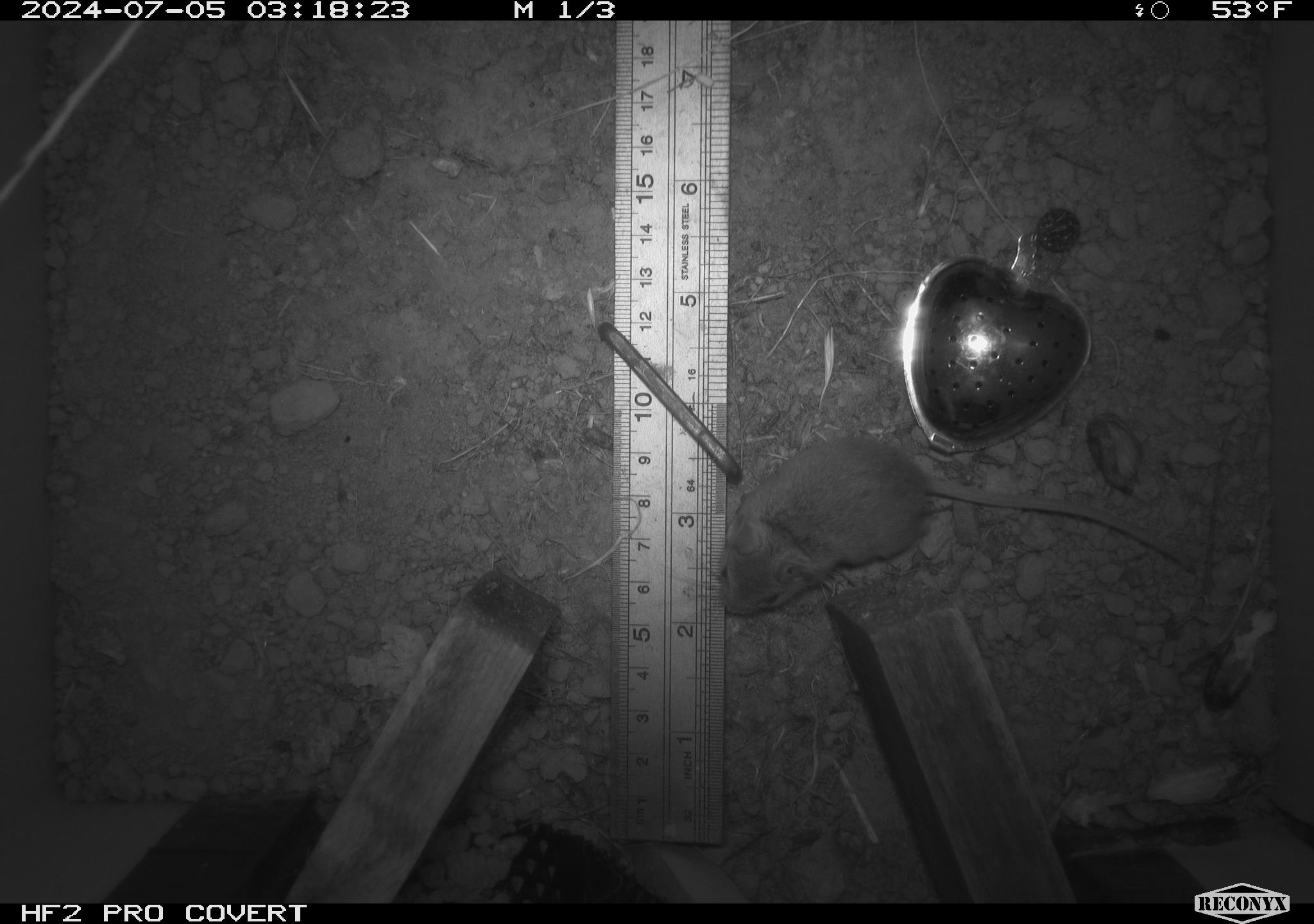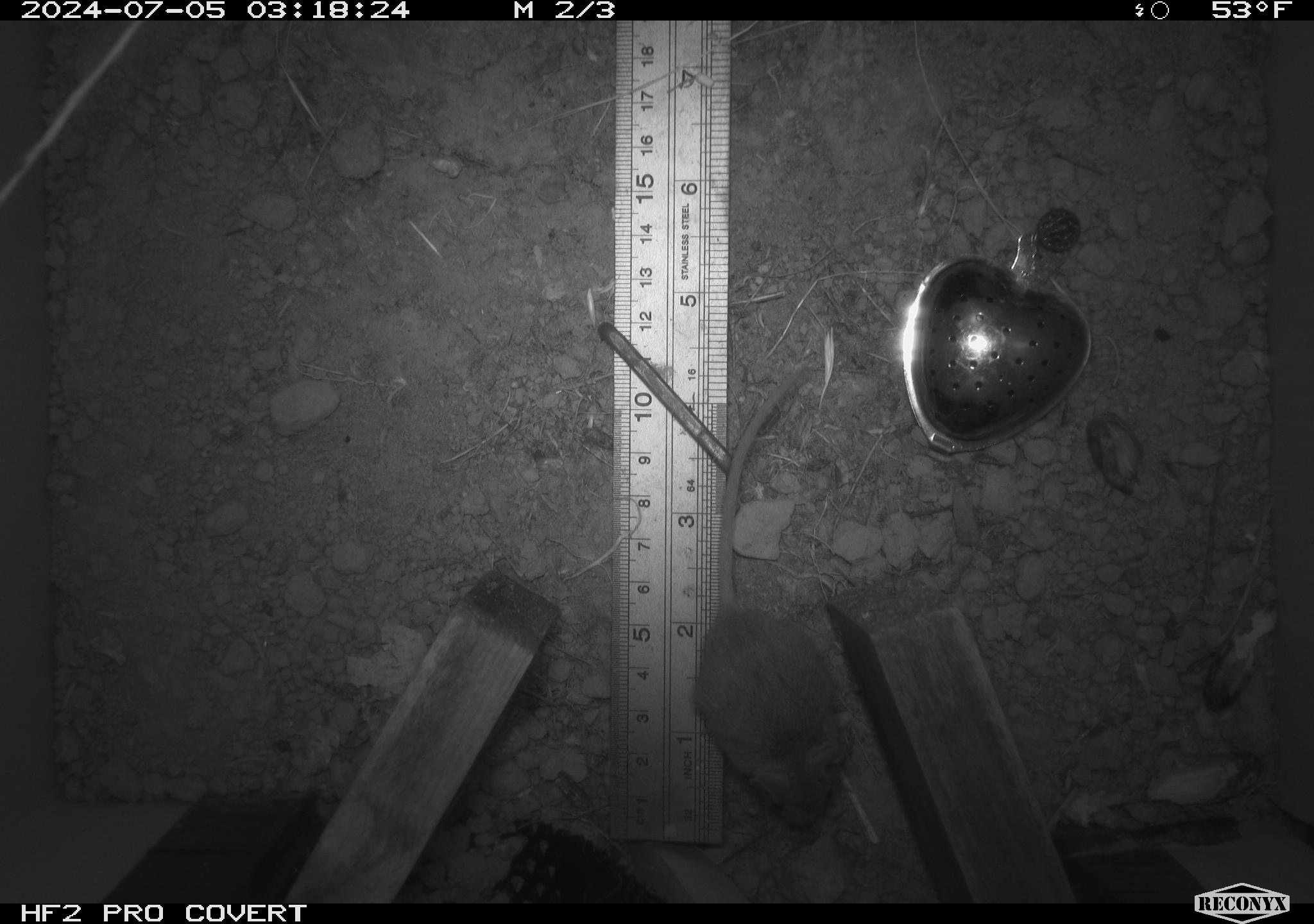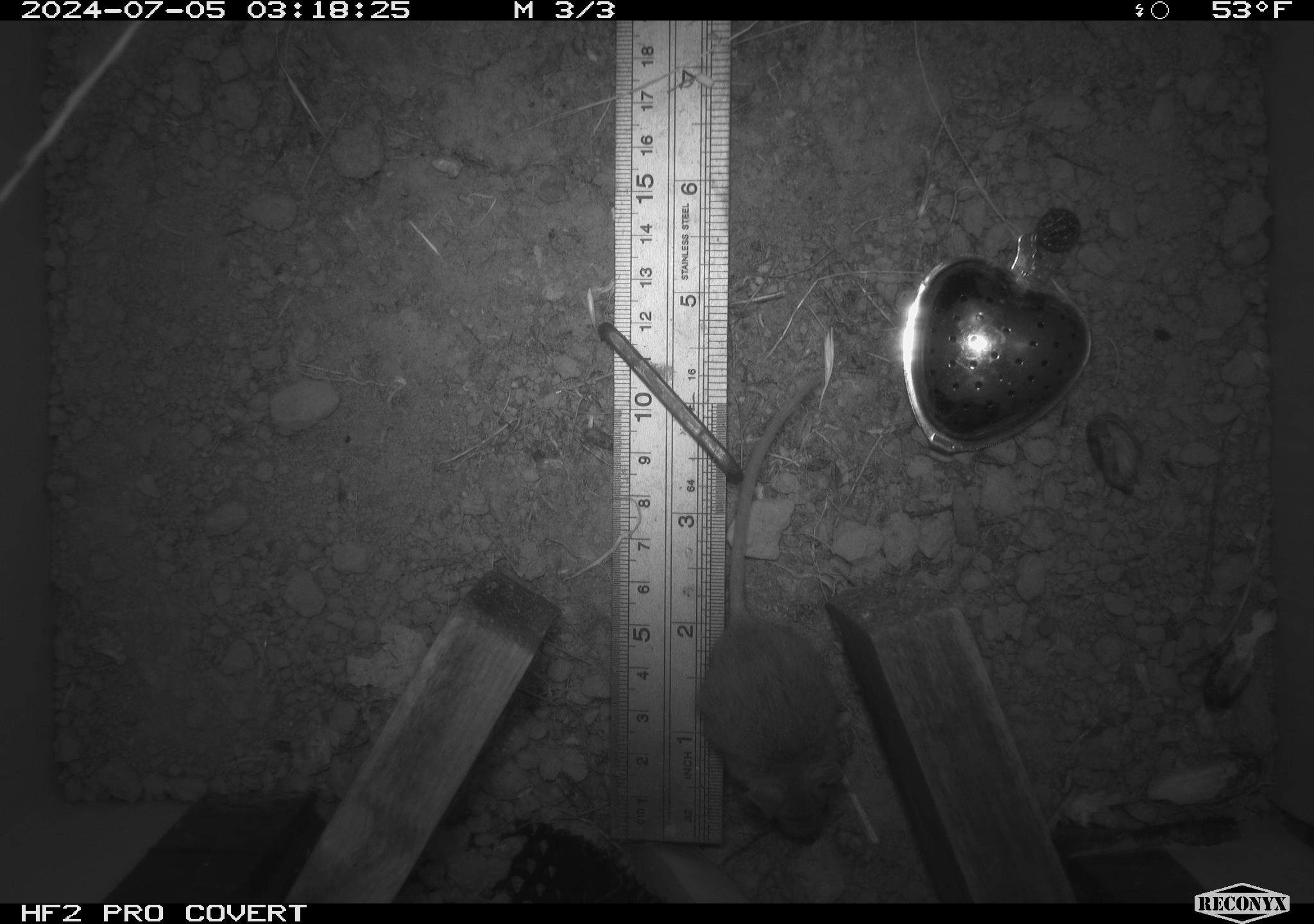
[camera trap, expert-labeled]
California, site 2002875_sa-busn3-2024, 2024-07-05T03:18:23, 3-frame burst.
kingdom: Animalia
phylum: Chordata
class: Mammalia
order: Rodentia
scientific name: Rodentia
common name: mouse species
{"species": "mouse species (Rodentia)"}